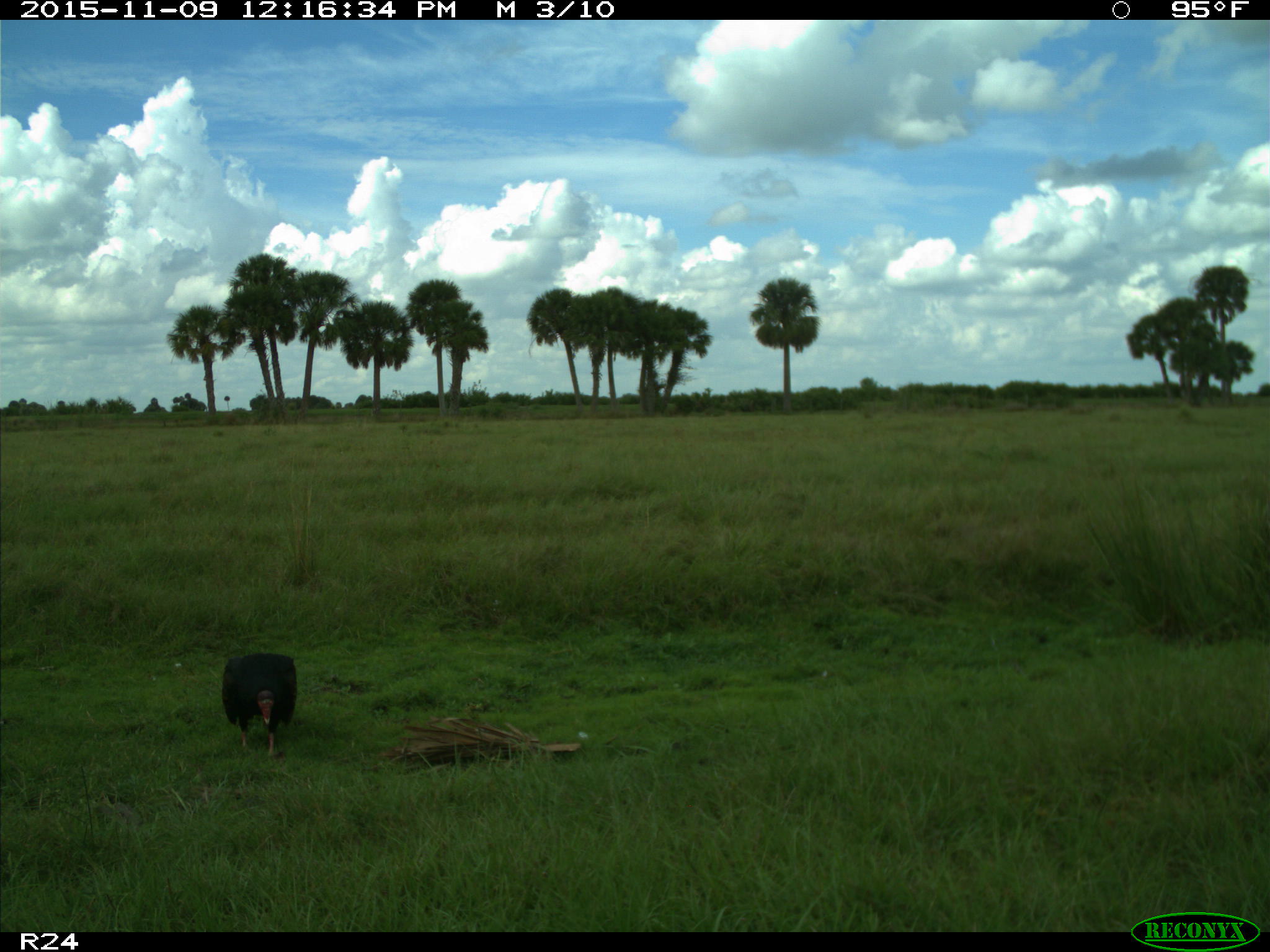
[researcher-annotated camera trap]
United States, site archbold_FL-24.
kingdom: Animalia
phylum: Chordata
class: Aves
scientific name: Aves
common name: birds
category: unidentified bird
Unidentified bird (birds) (Aves).